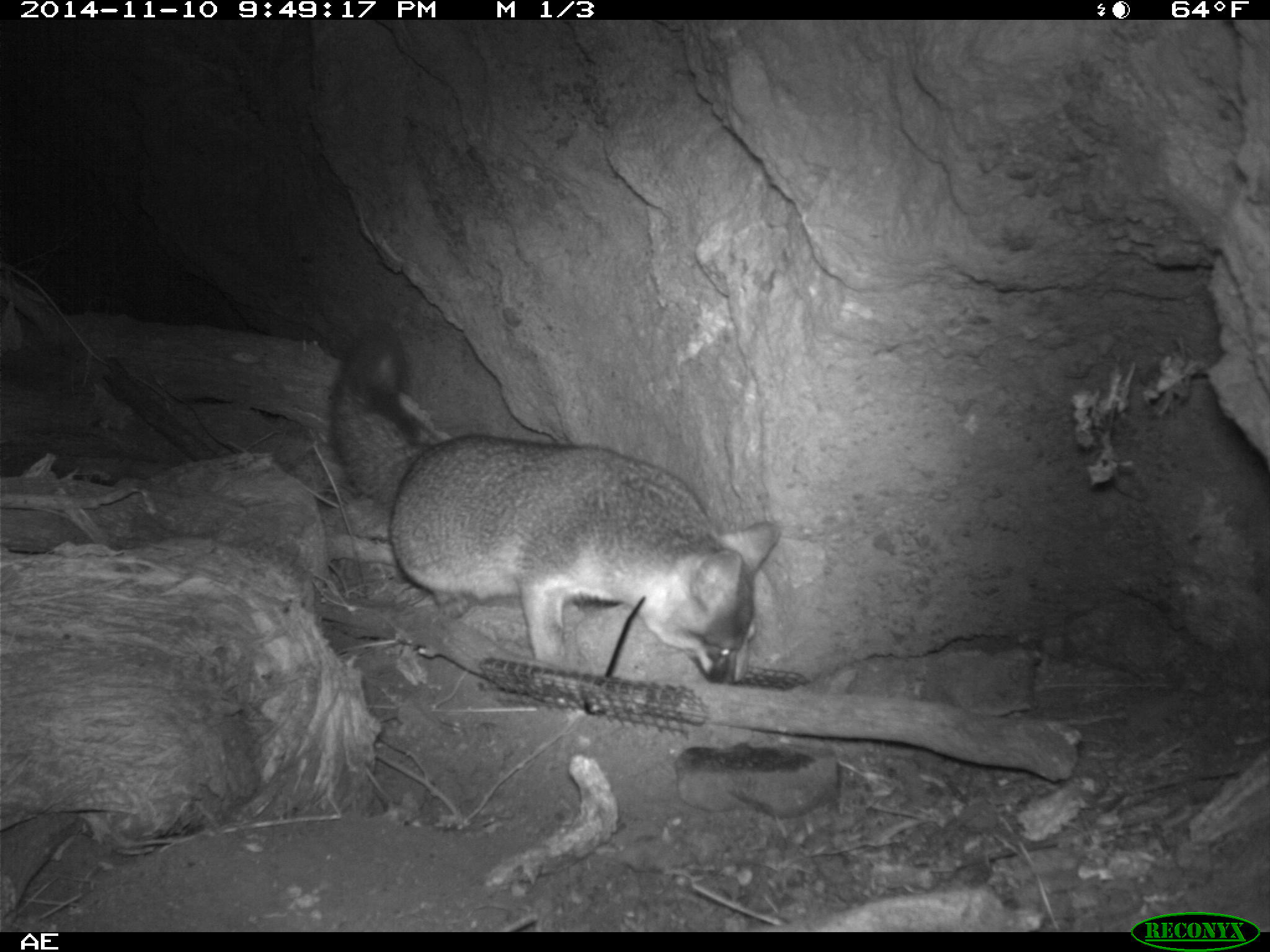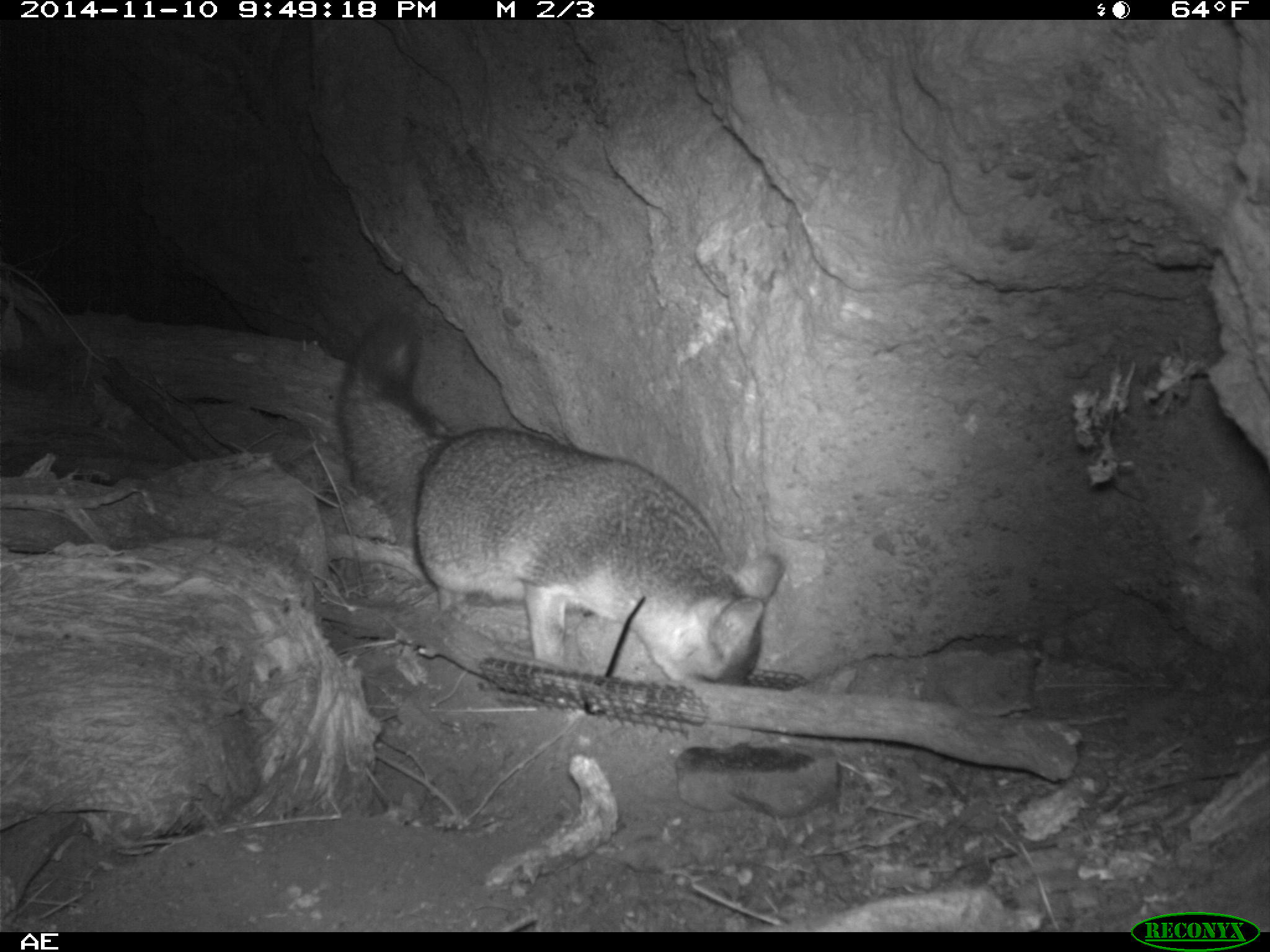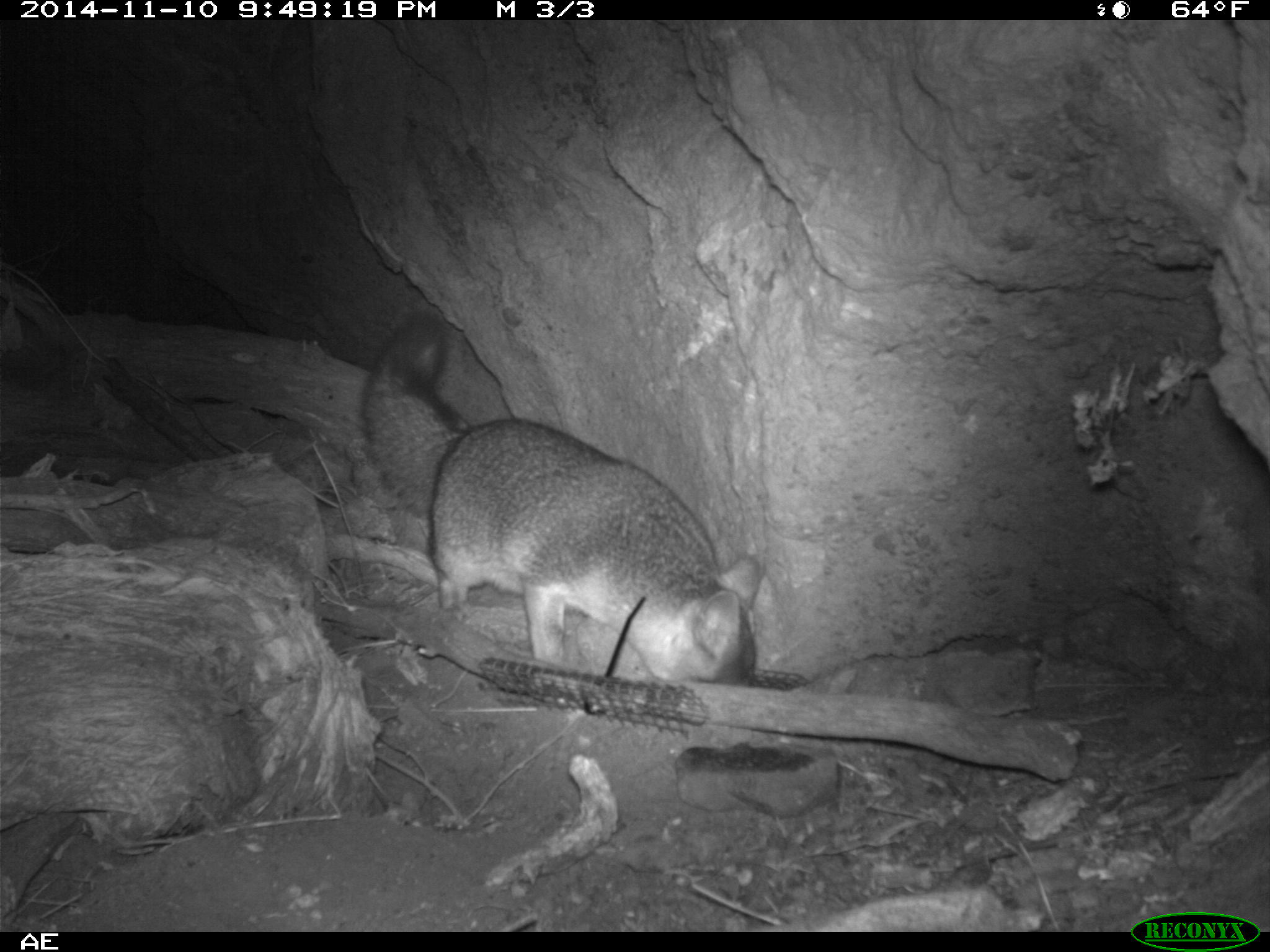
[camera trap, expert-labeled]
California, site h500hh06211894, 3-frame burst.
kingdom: Animalia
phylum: Chordata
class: Mammalia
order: Carnivora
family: Canidae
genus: Urocyon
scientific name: Urocyon littoralis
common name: island fox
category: fox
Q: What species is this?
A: Fox (island fox) (Urocyon littoralis).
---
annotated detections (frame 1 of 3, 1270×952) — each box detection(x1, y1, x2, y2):
fox: detection(325, 329, 782, 684)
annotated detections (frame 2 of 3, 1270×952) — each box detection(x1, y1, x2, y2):
fox: detection(337, 309, 785, 684)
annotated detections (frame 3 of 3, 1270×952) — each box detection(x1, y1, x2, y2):
fox: detection(360, 309, 763, 687)